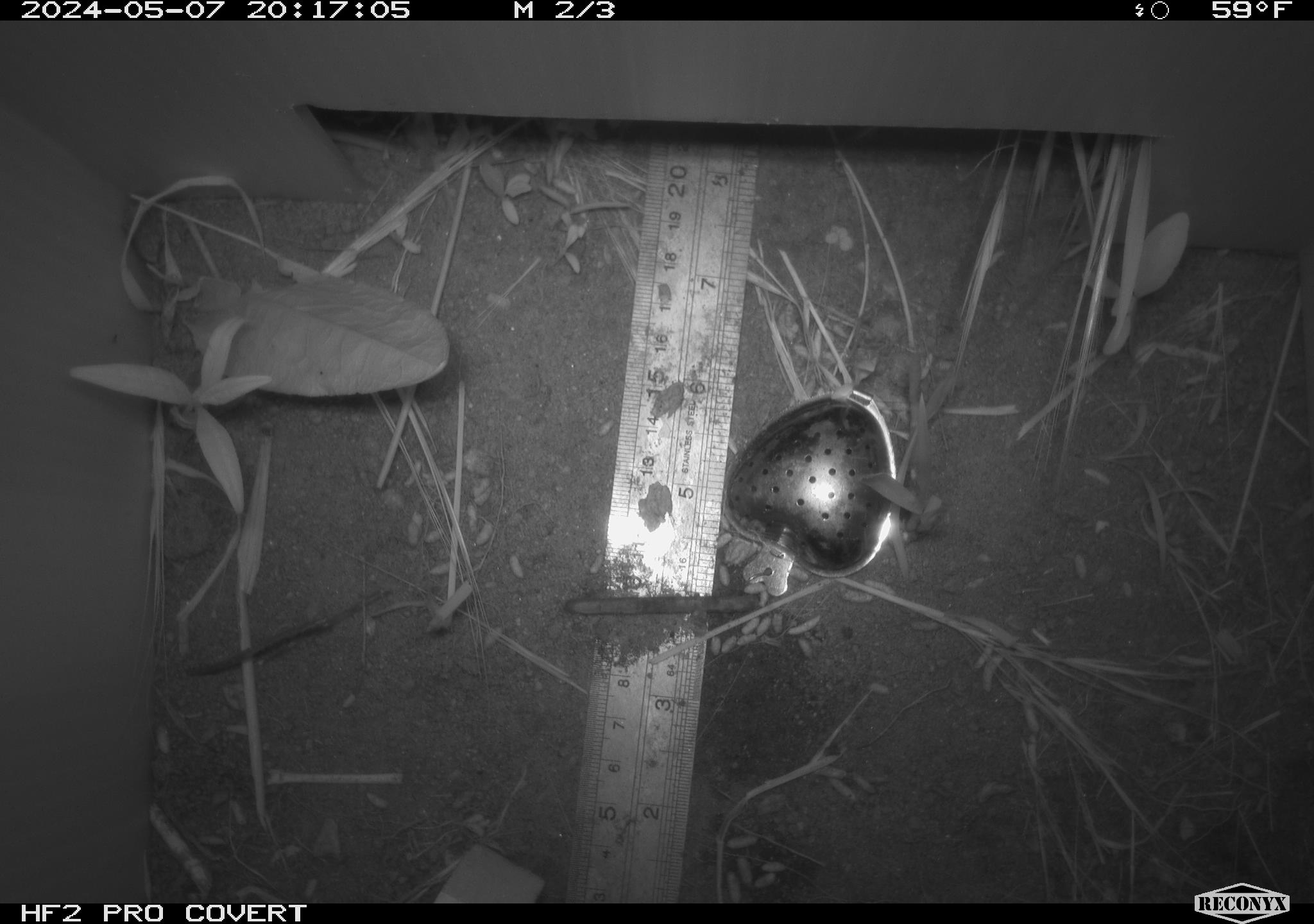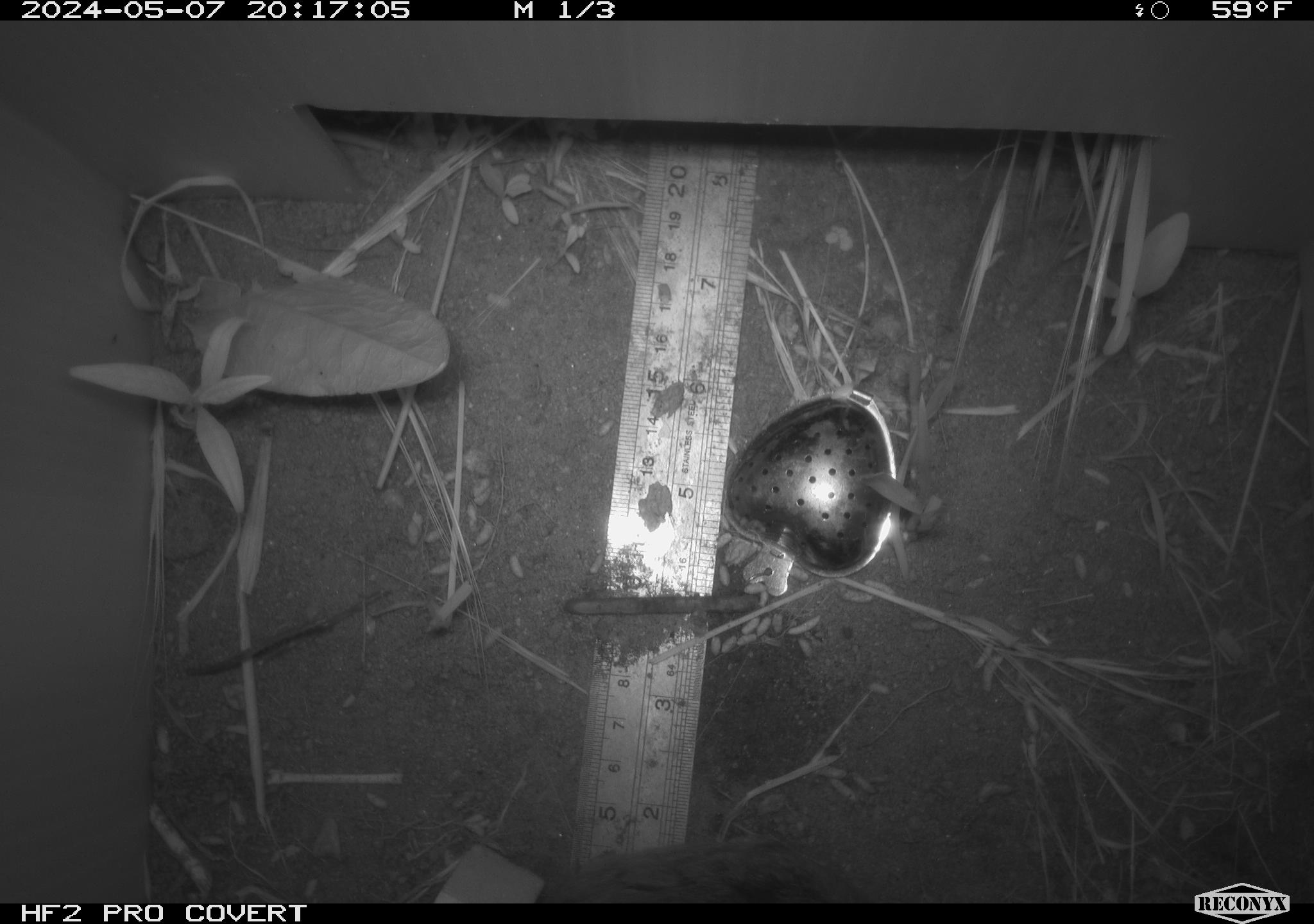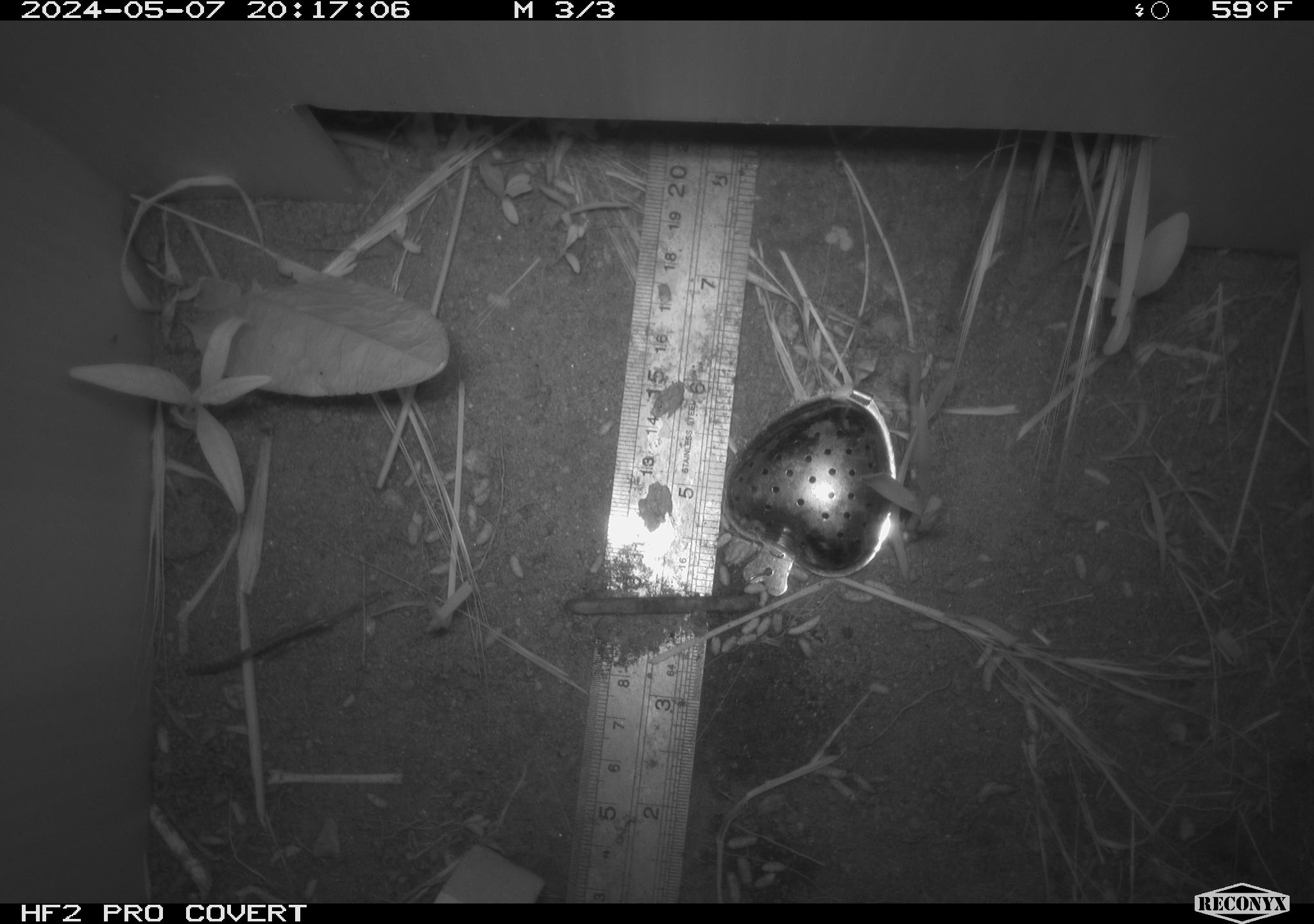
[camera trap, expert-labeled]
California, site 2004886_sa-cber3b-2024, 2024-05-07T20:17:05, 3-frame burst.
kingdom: Animalia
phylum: Chordata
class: Mammalia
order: Rodentia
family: Cricetidae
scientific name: Arvicolinae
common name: voles, lemmings, and muskrats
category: arvicolinae subfamily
Arvicolinae subfamily (voles, lemmings, and muskrats) (Arvicolinae).